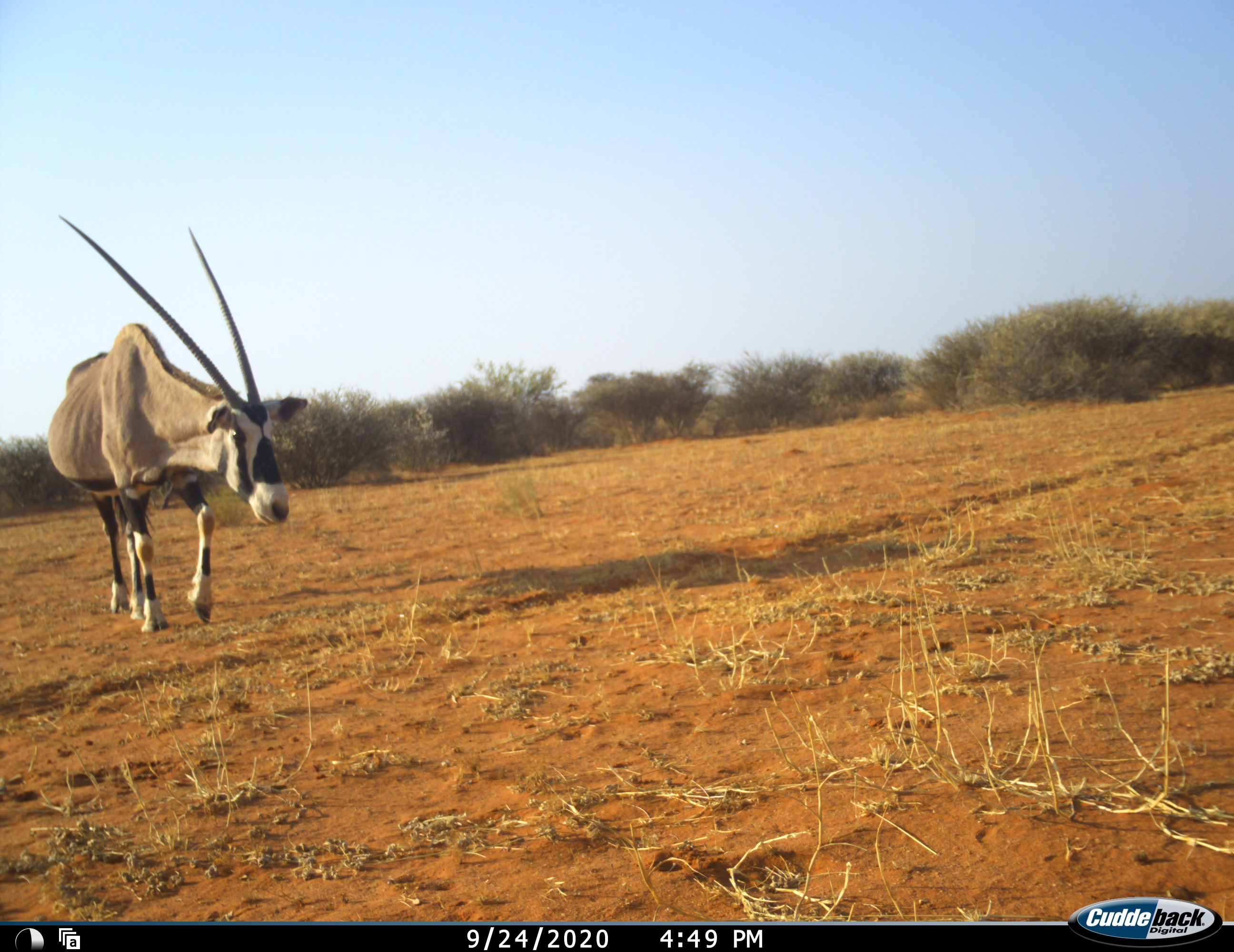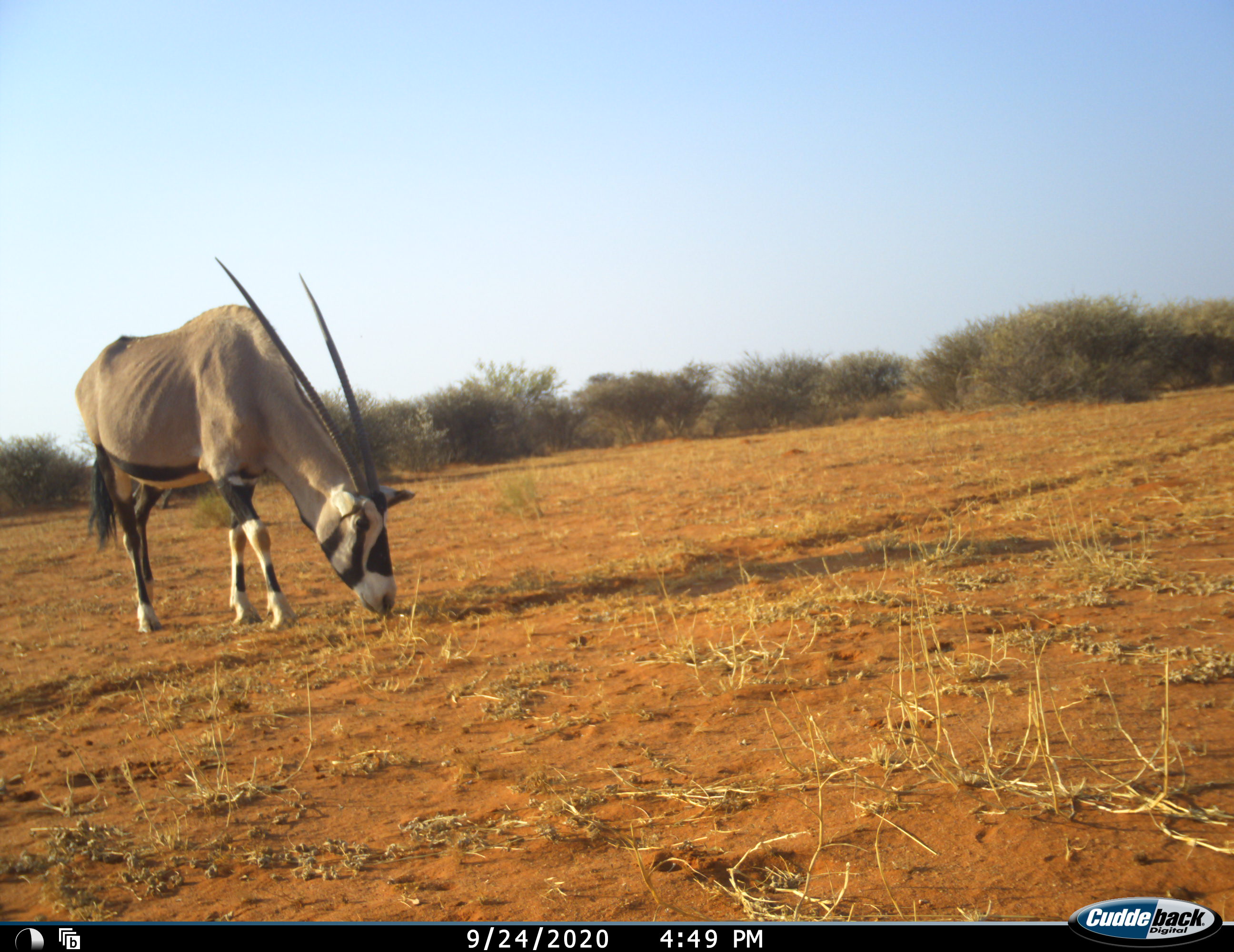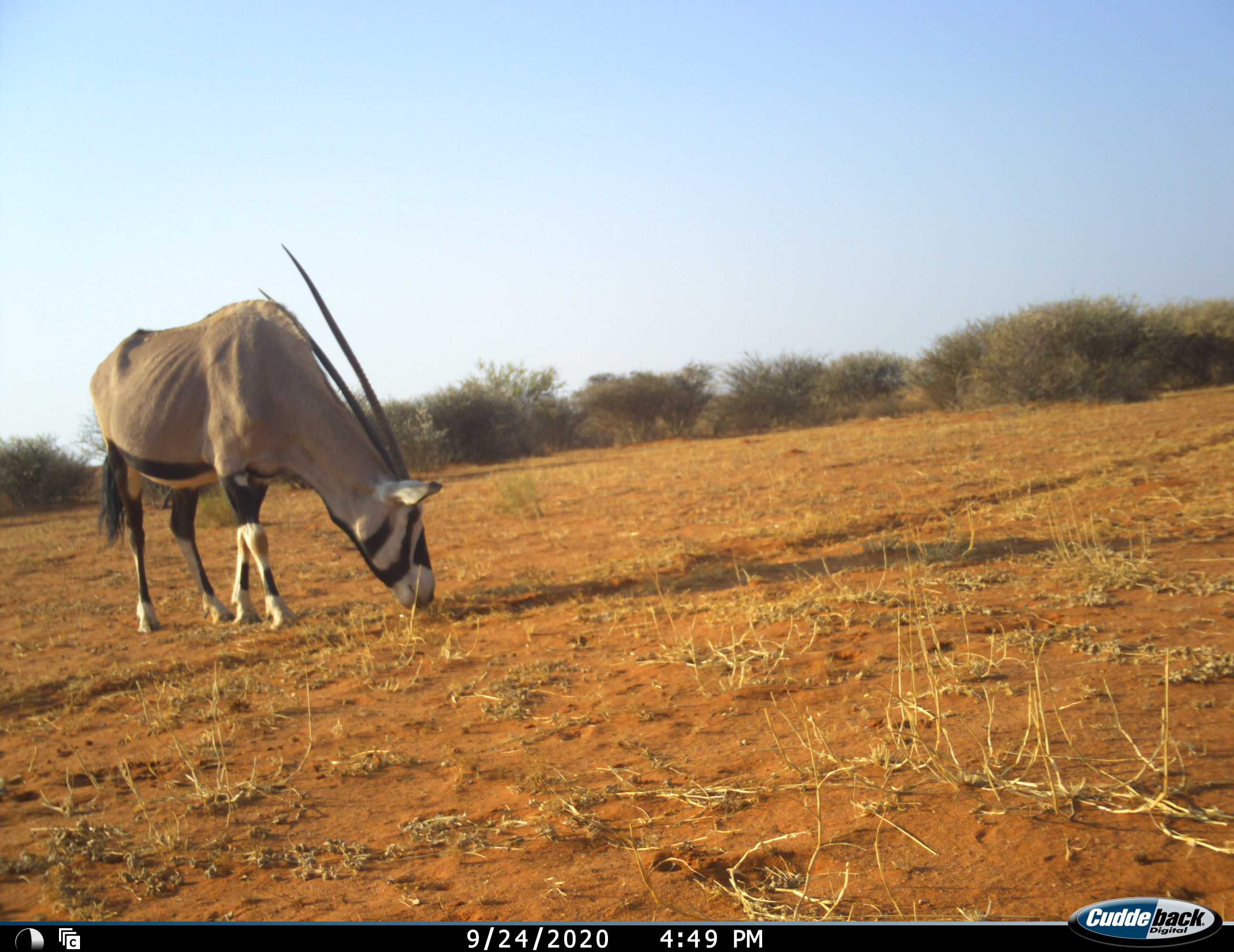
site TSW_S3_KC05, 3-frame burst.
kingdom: Animalia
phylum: Chordata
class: Mammalia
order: Artiodactyla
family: Bovidae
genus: Oryx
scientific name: Oryx gazella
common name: gemsbok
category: oryx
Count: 1.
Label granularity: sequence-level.